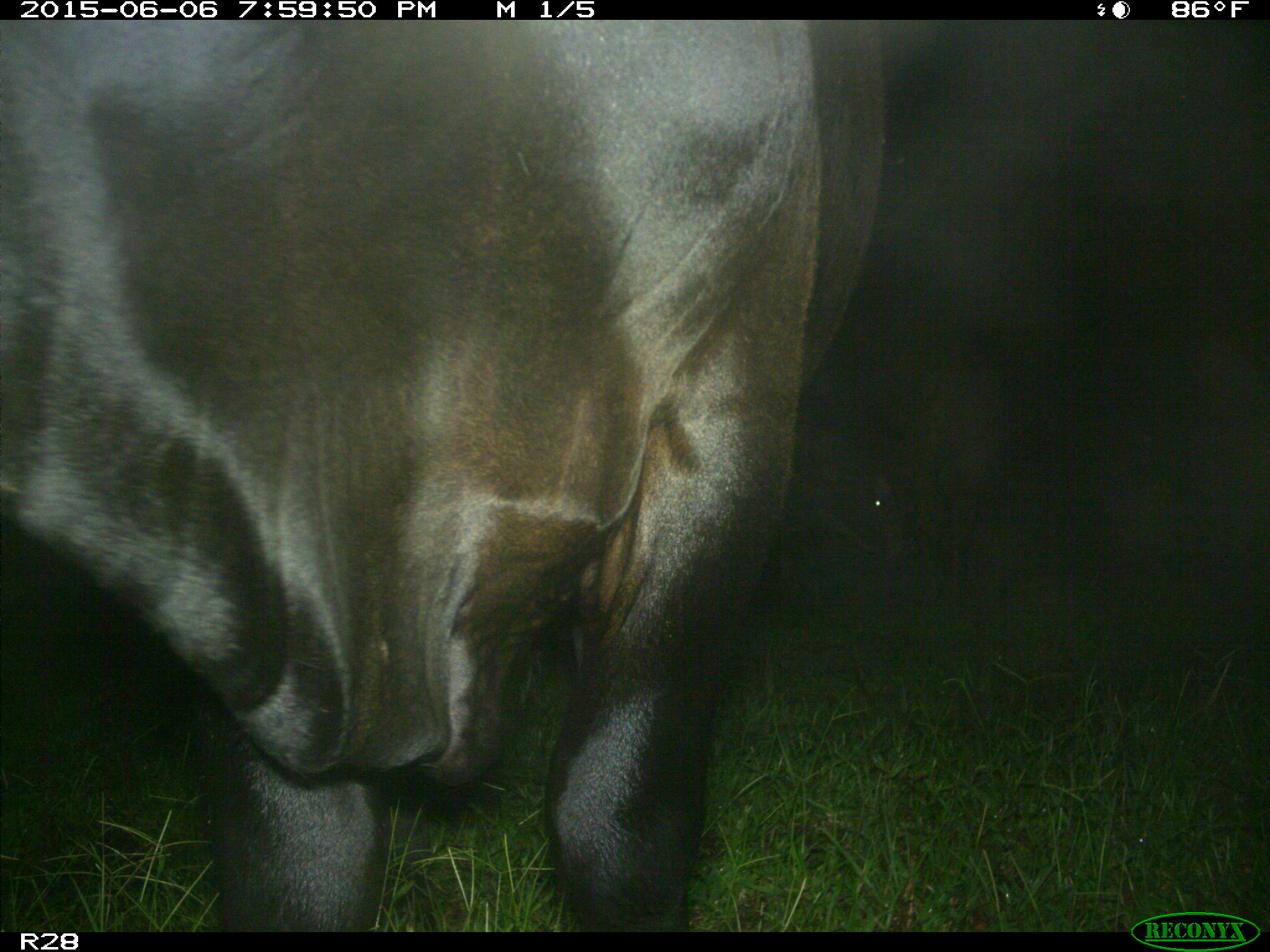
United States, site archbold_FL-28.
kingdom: Animalia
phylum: Chordata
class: Mammalia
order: Artiodactyla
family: Bovidae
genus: Bos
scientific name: Bos taurus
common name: domestic cow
Bos taurus (domestic cow).